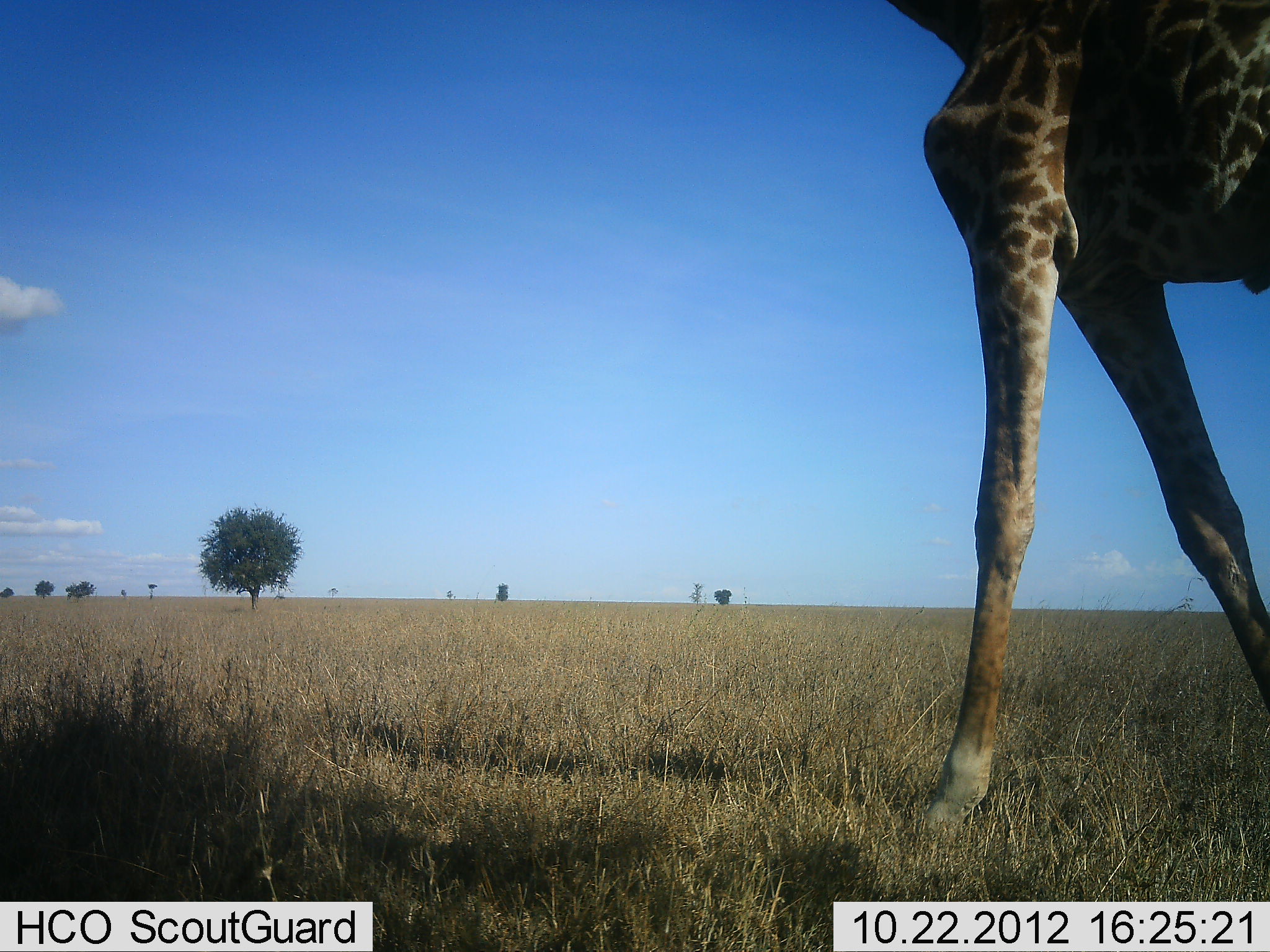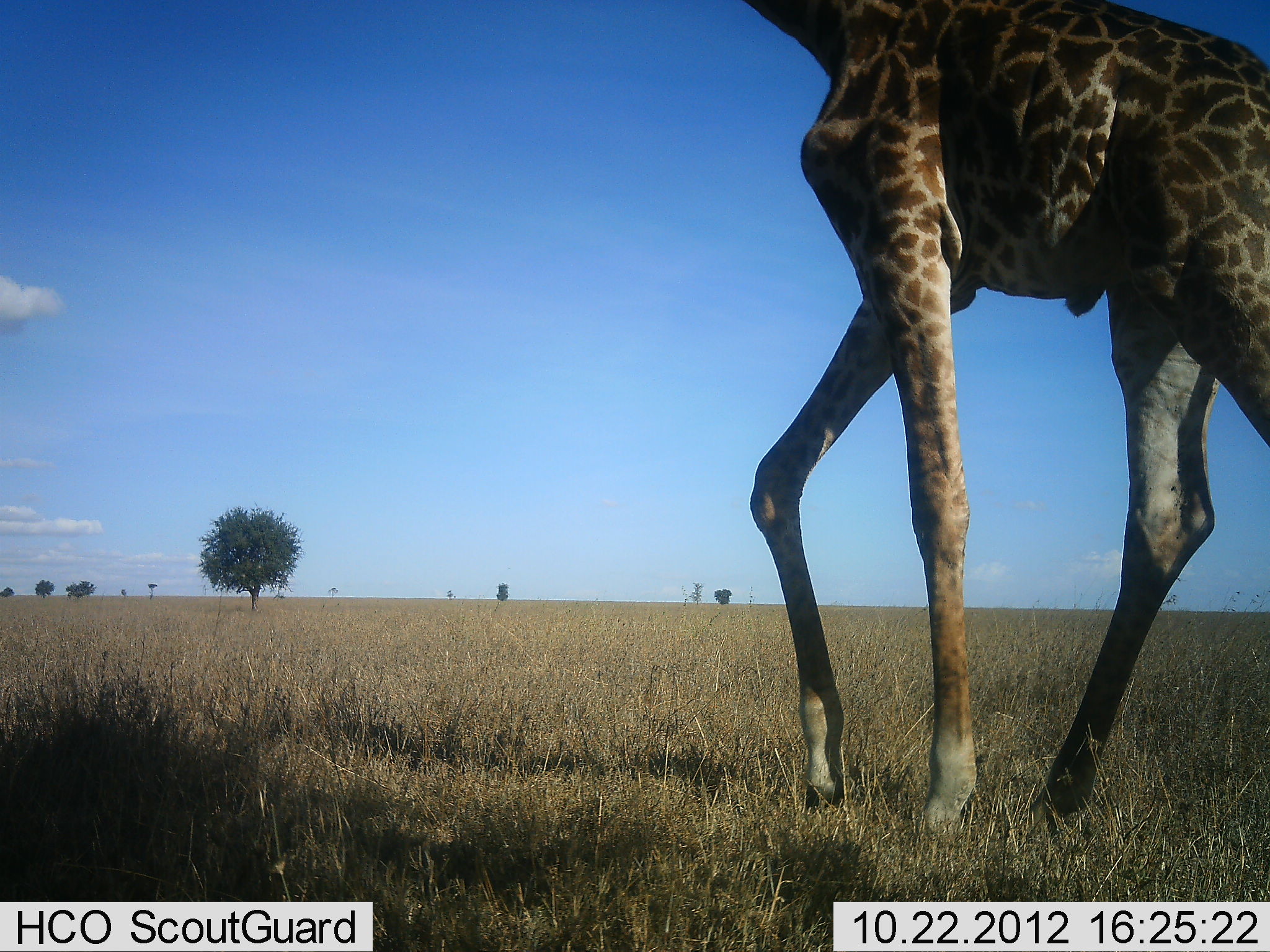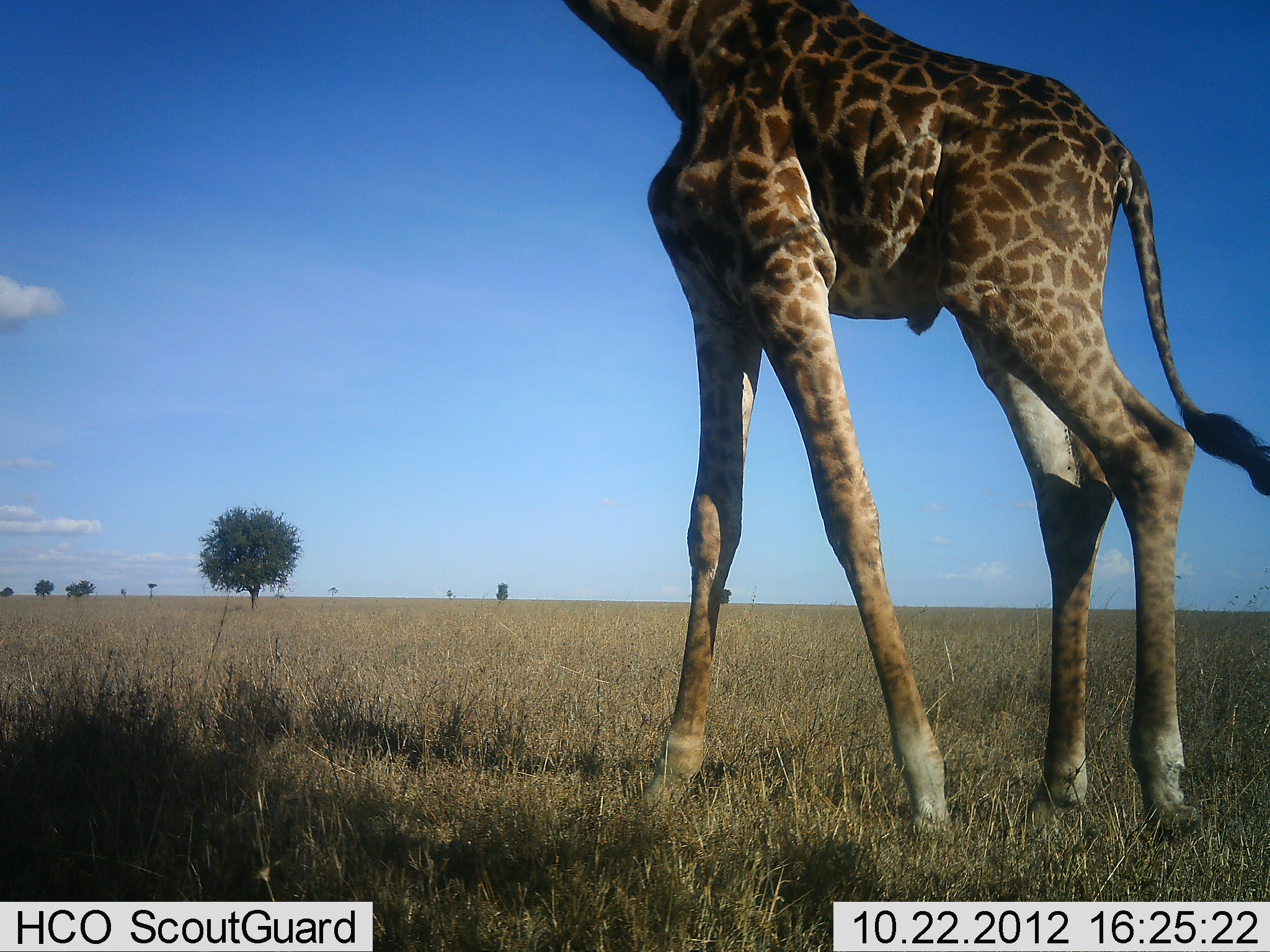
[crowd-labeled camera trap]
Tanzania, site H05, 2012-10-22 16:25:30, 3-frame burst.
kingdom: Animalia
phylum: Chordata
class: Mammalia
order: Artiodactyla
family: Giraffidae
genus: Giraffa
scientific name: Giraffa camelopardalis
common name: giraffe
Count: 1.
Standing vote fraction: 10%.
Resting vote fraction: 0%.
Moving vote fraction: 90%.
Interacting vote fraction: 0%.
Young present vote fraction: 0%.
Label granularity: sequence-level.